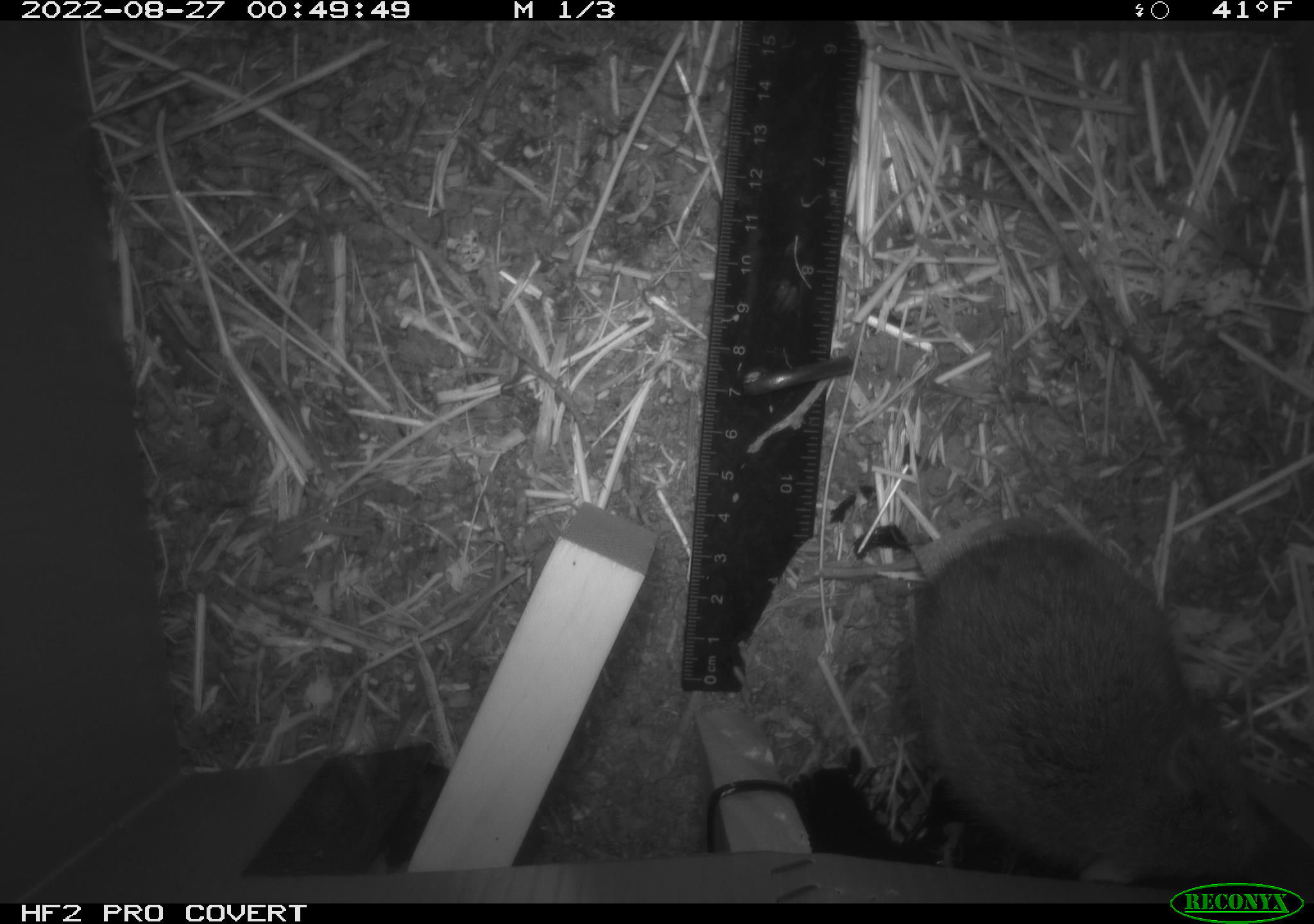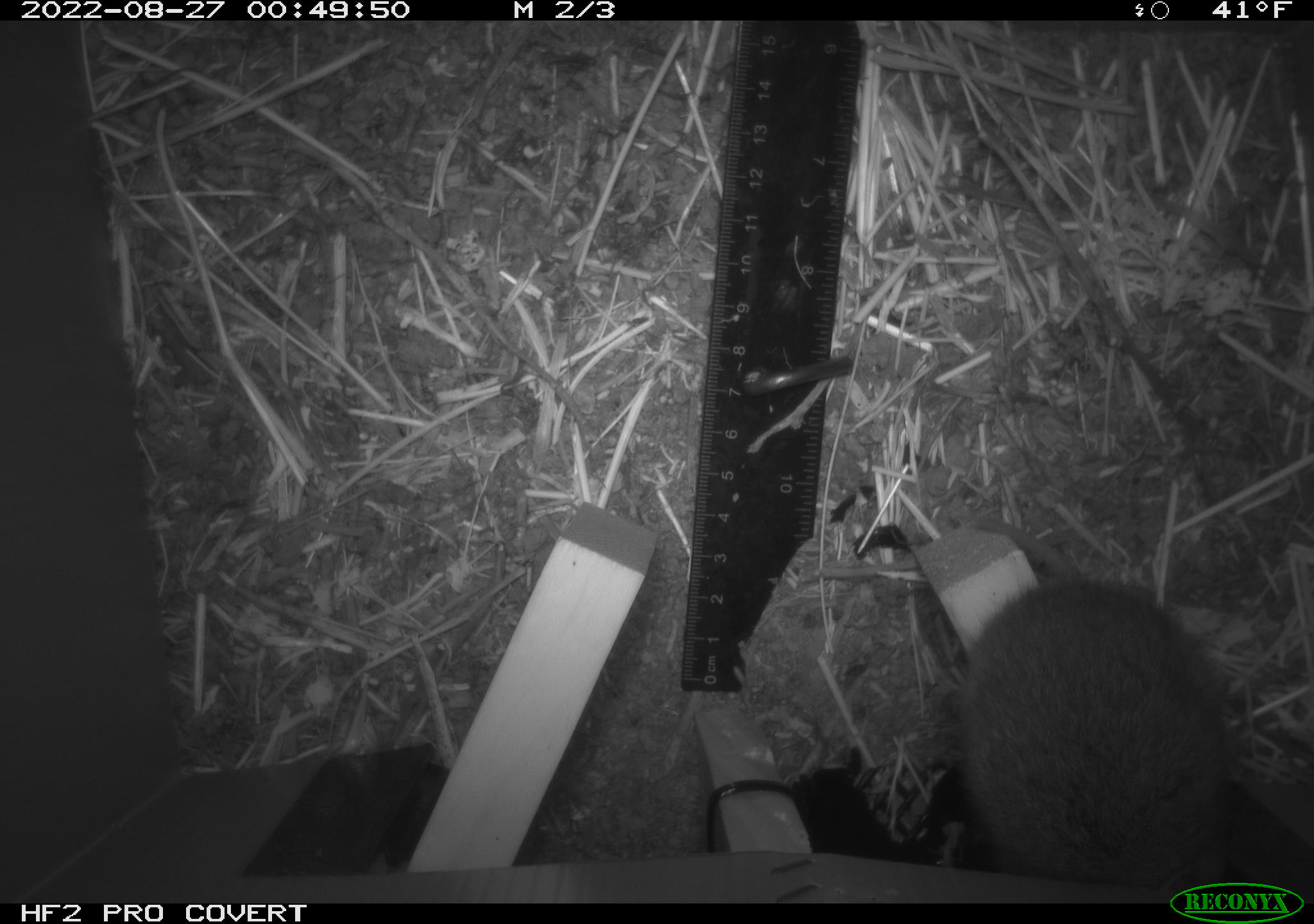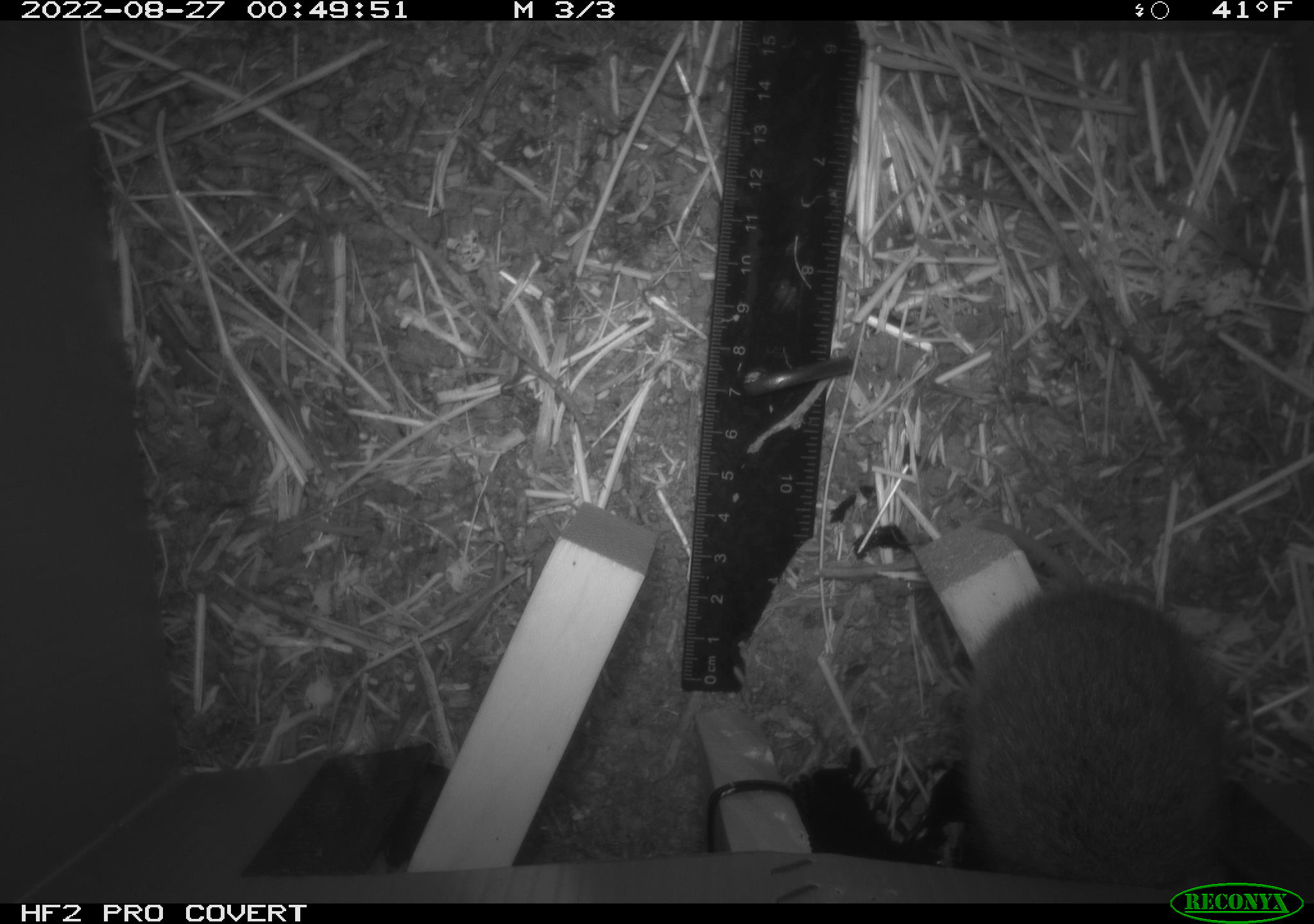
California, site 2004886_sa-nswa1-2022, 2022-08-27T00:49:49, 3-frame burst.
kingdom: Animalia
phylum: Chordata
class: Mammalia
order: Rodentia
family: Cricetidae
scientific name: Cricetidae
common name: hamsters, voles, lemmings, and allies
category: cricetidae family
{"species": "cricetidae family (hamsters, voles, lemmings, and allies) (Cricetidae)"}